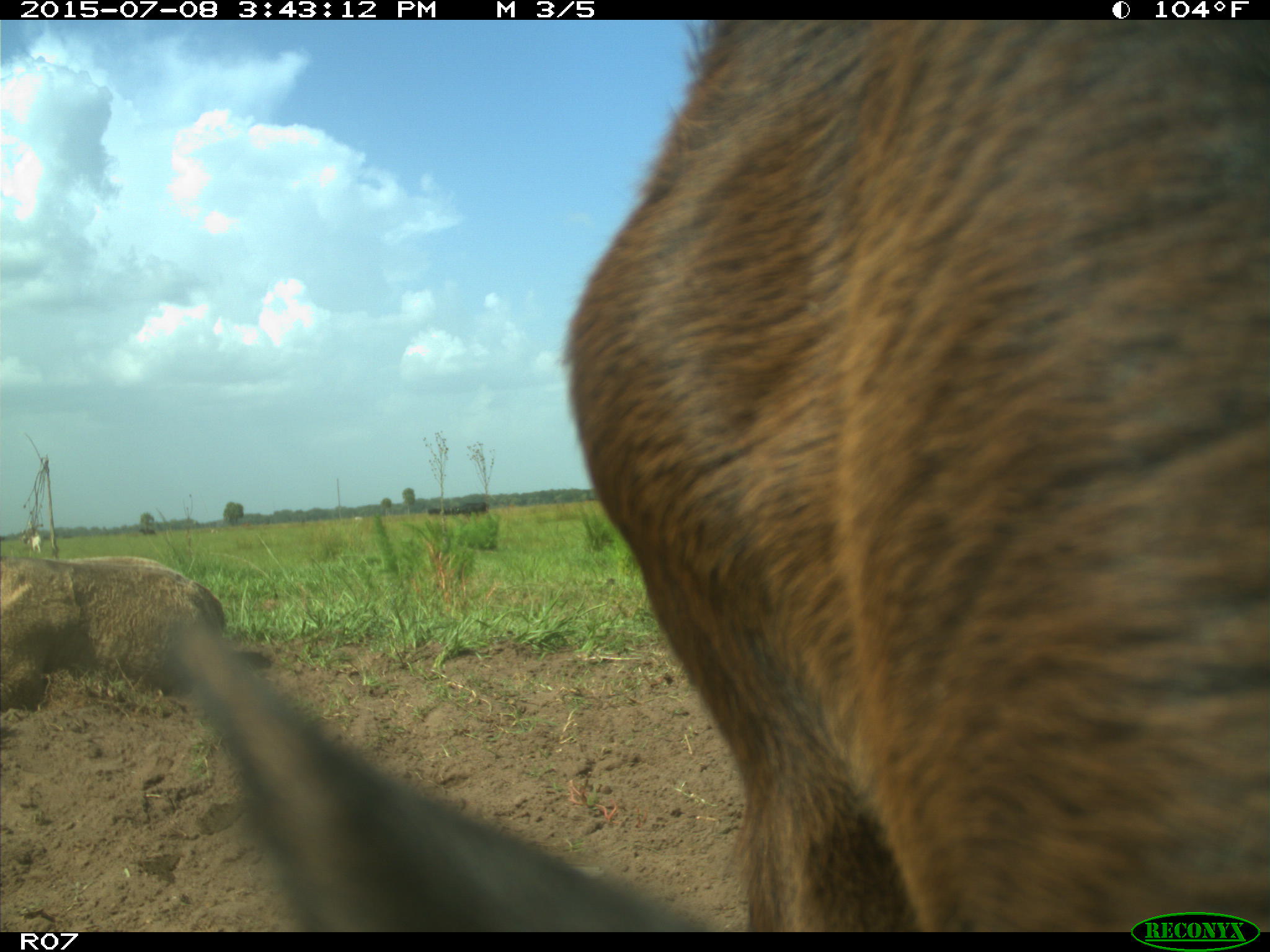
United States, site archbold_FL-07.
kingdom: Animalia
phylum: Chordata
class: Mammalia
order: Artiodactyla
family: Bovidae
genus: Bos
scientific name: Bos taurus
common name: domestic cow